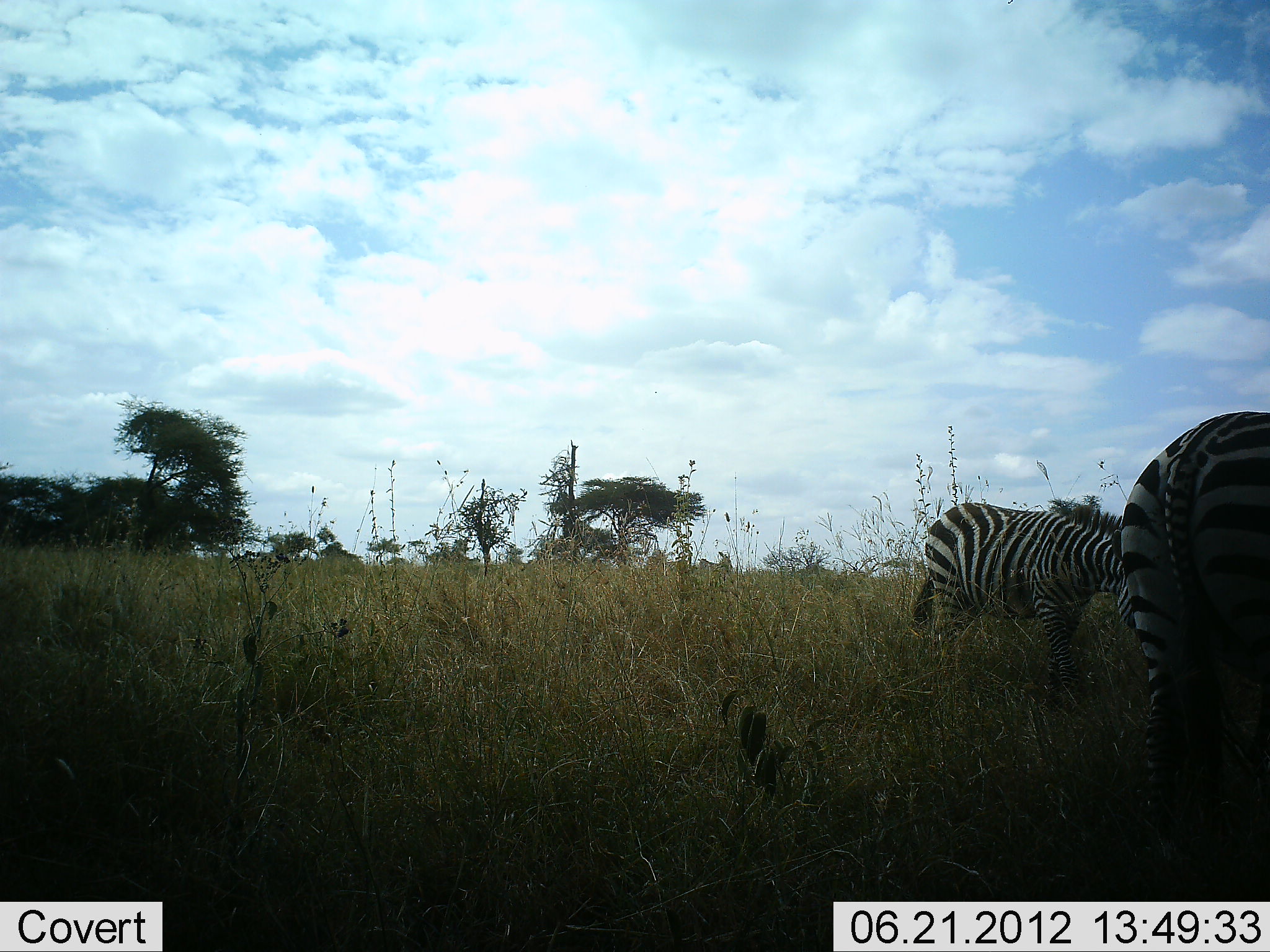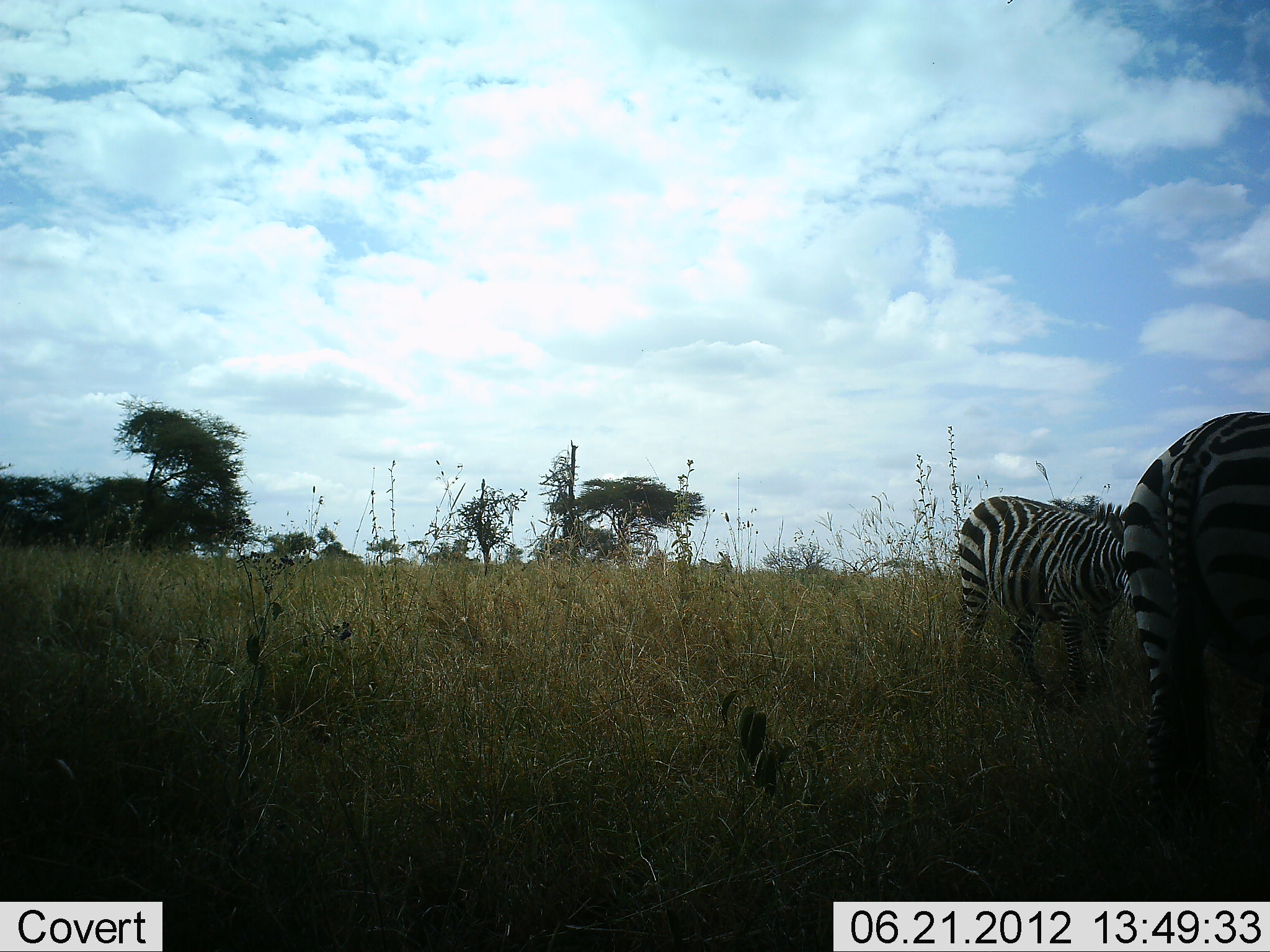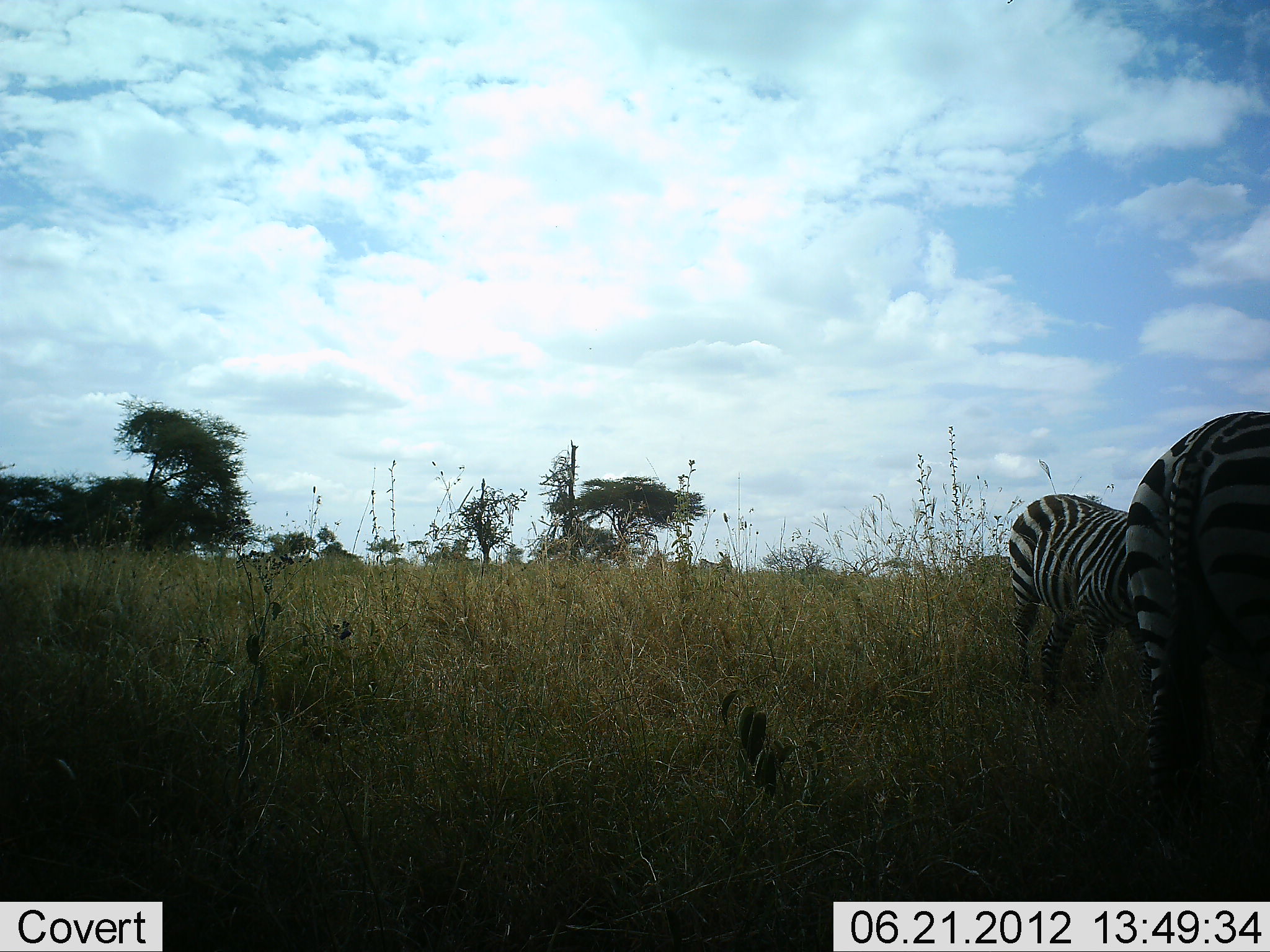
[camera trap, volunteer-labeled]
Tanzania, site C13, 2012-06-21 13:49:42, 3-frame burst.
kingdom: Animalia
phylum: Chordata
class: Mammalia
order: Perissodactyla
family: Equidae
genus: Equus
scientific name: Equus quagga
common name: plains zebra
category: zebra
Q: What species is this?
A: Zebra (plains zebra) (Equus quagga).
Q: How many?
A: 2.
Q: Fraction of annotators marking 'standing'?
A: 73%.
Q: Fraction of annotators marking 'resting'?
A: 0%.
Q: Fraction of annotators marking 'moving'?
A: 45%.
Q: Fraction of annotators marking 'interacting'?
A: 0%.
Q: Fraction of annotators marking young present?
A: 0%.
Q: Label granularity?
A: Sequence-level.